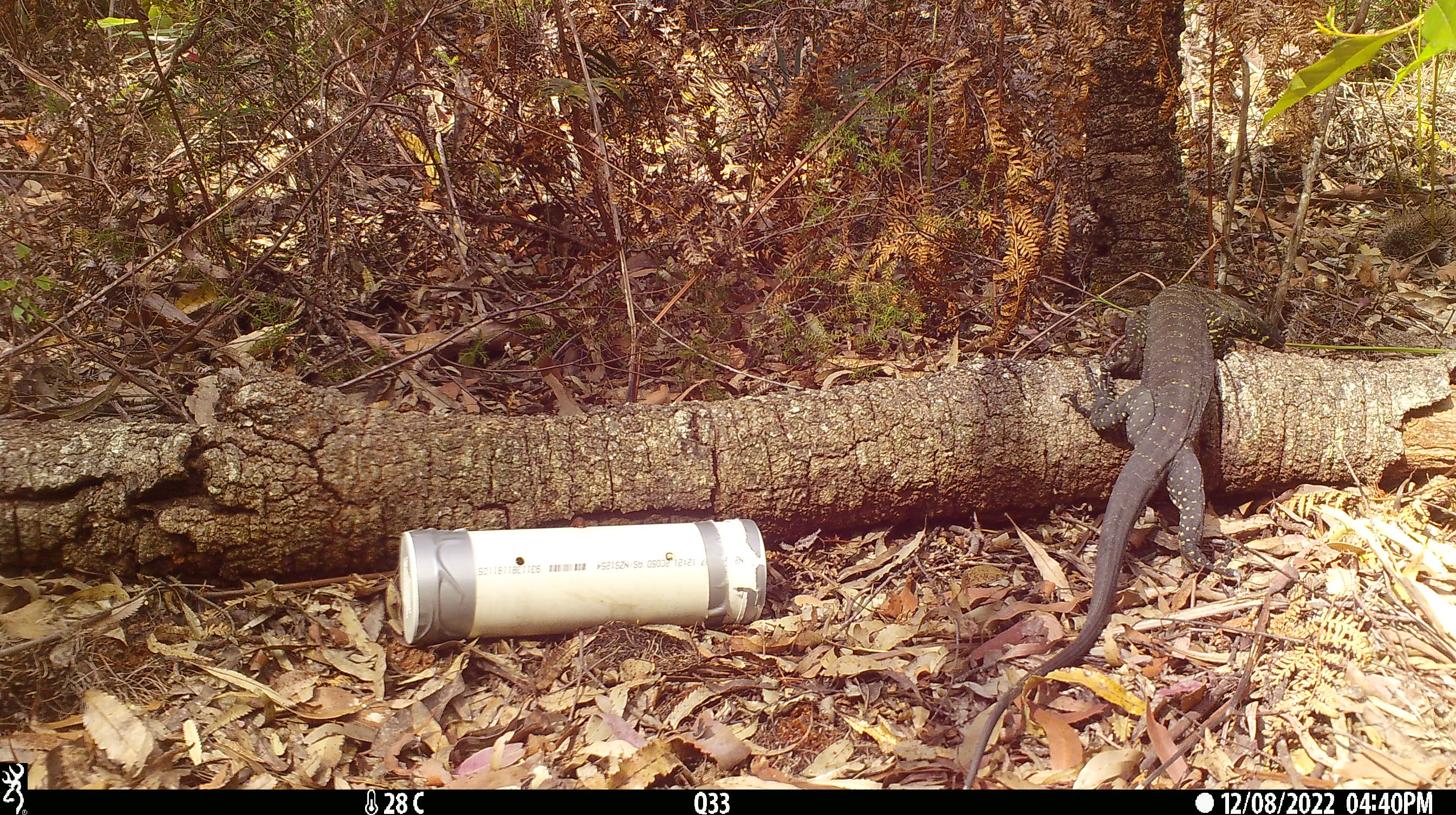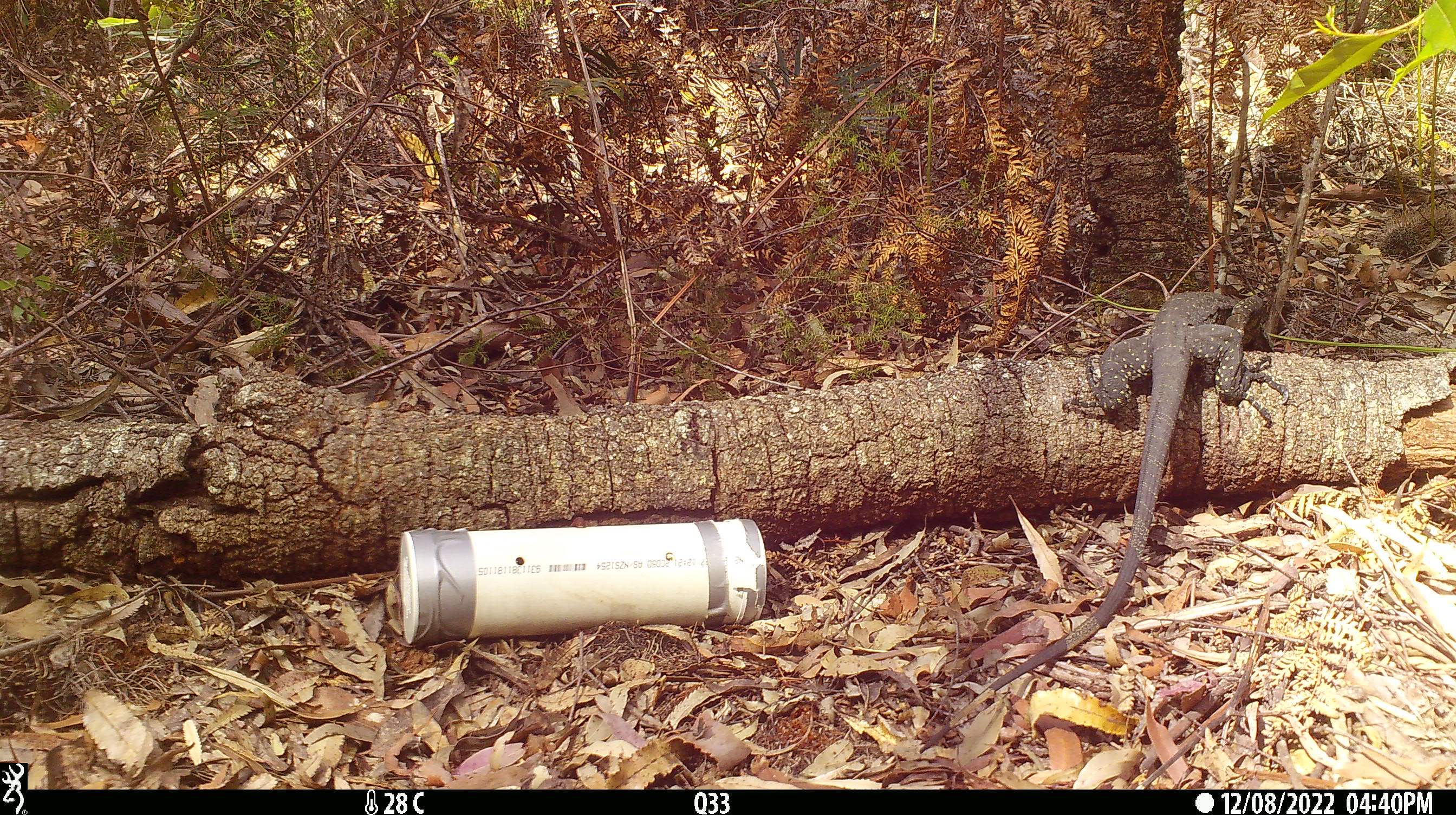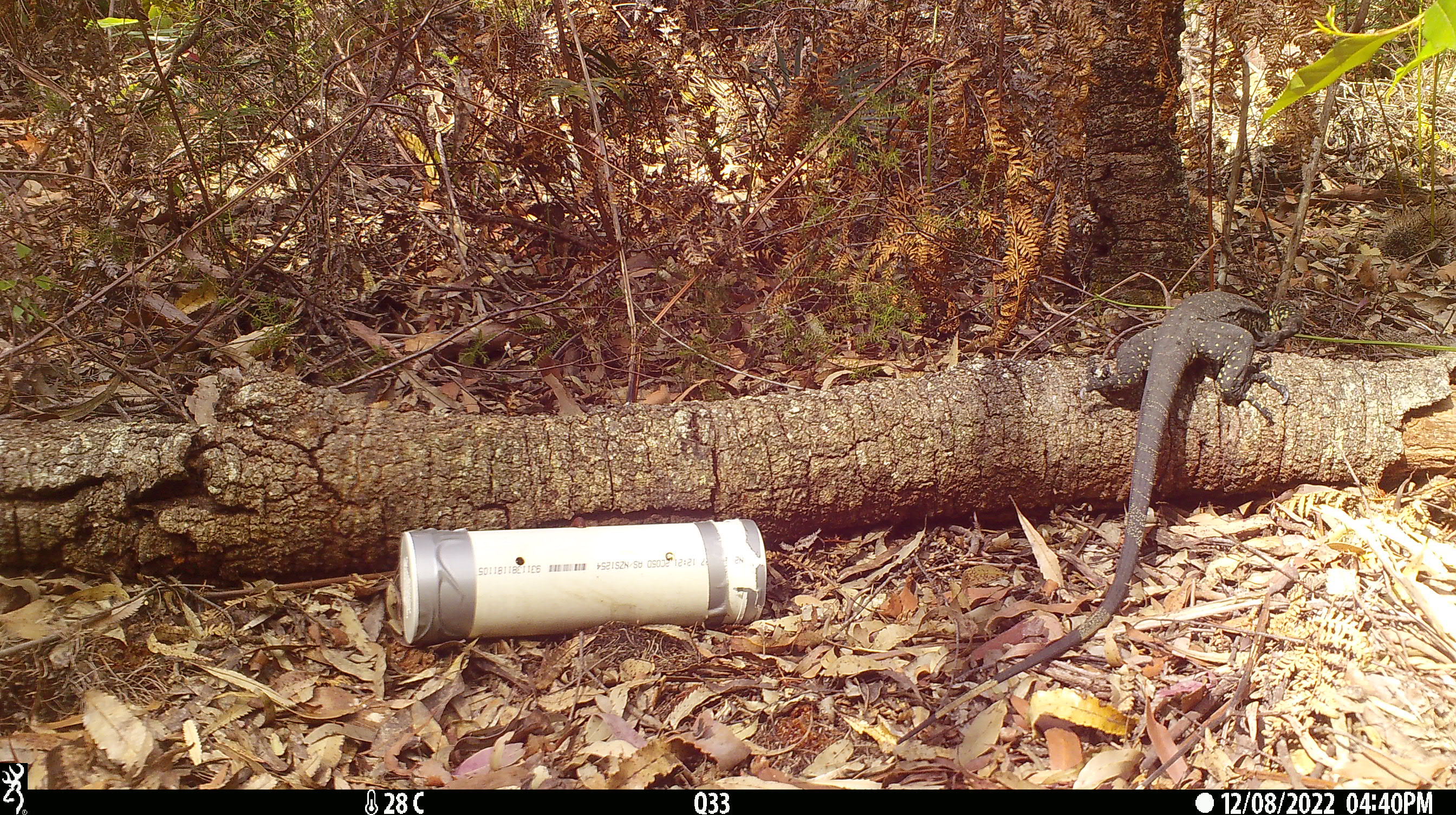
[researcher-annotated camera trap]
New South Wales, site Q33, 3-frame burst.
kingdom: Animalia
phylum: Chordata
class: Reptilia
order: Squamata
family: Varanidae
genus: Varanus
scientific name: Varanus varius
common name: lace monitor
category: goanna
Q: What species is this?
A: Goanna (lace monitor) (Varanus varius).